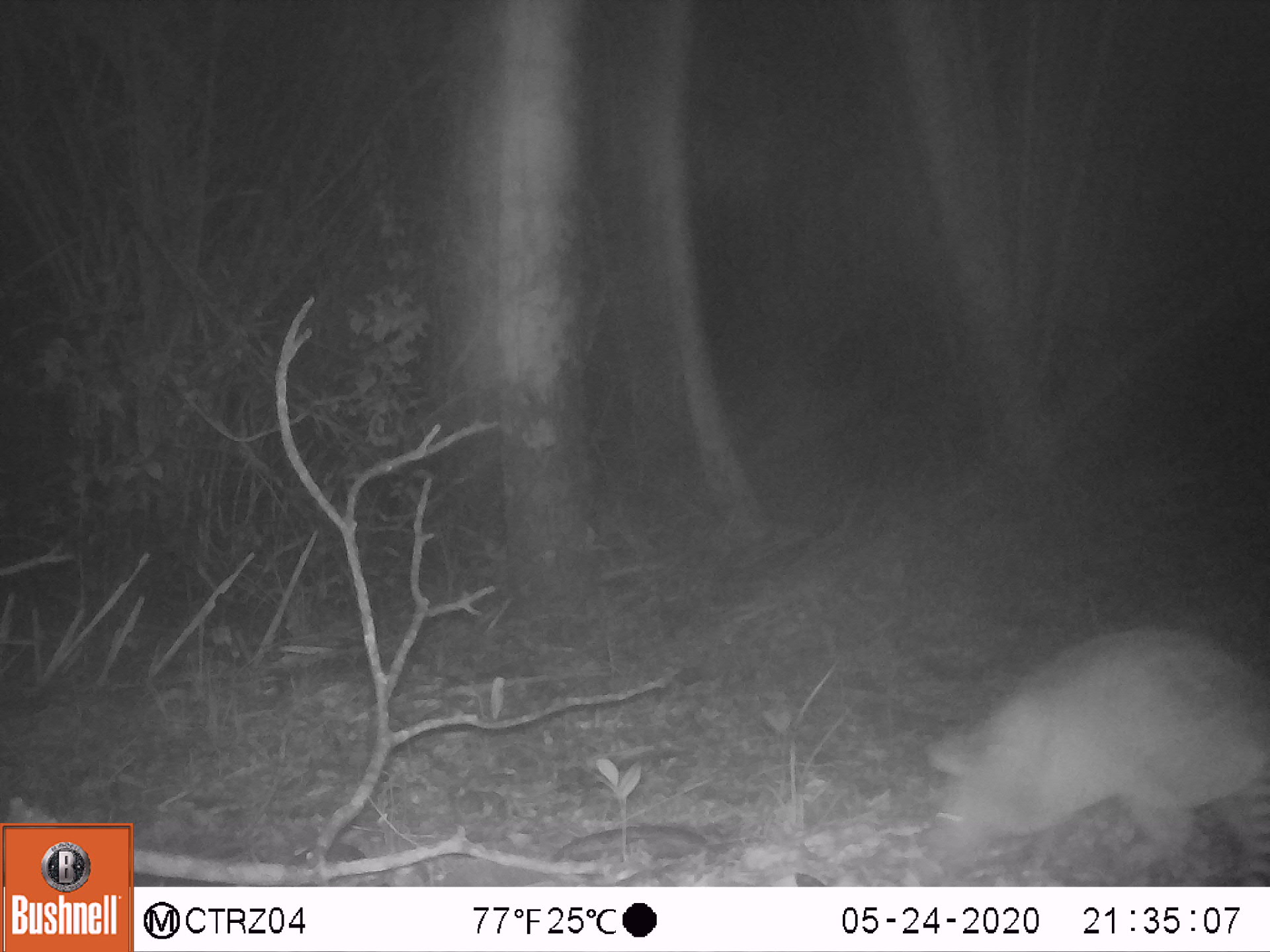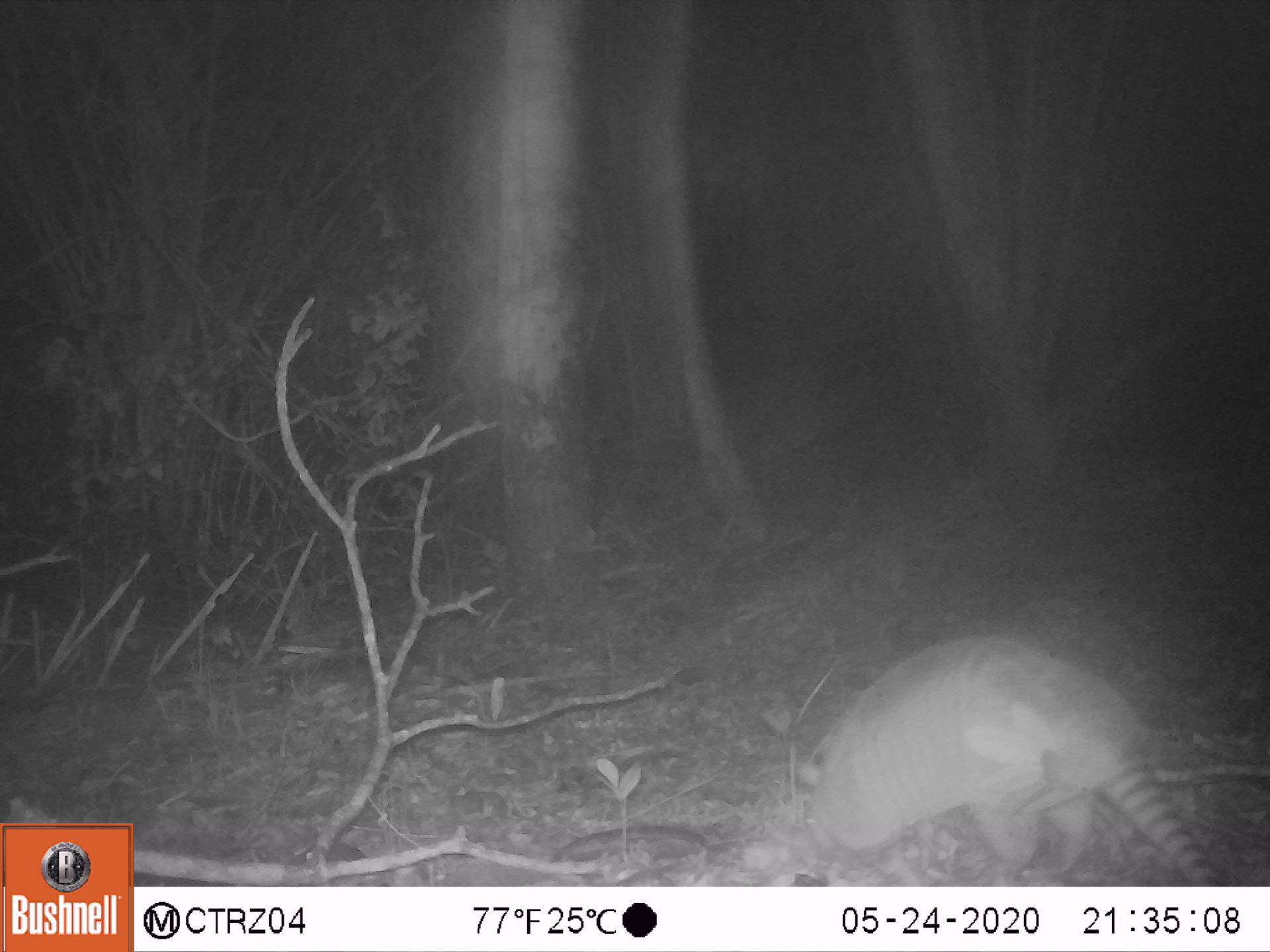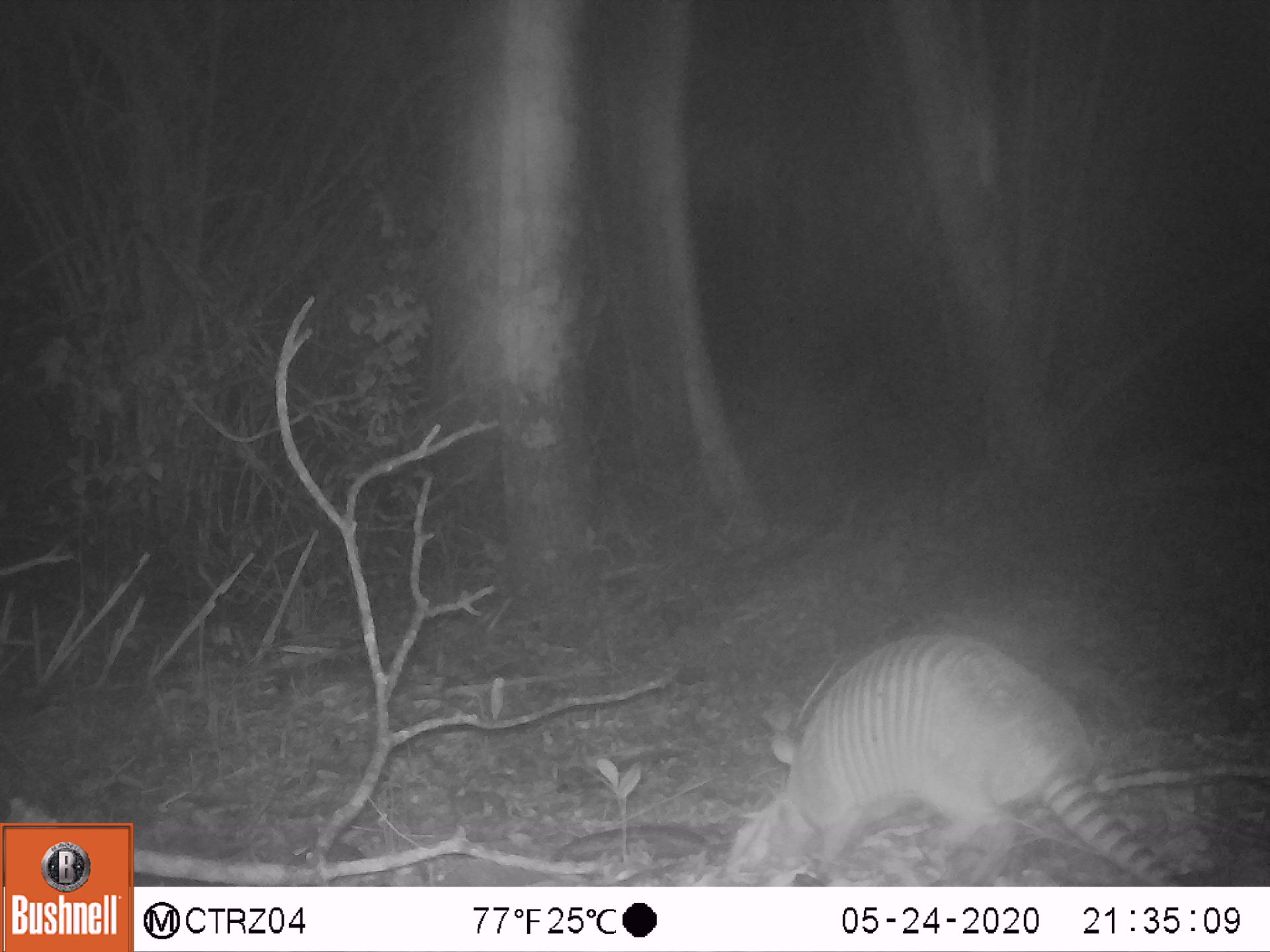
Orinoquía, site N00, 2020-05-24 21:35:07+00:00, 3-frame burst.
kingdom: Animalia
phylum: Chordata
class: Mammalia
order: Cingulata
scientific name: Cingulata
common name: armadillo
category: unknown armadillo